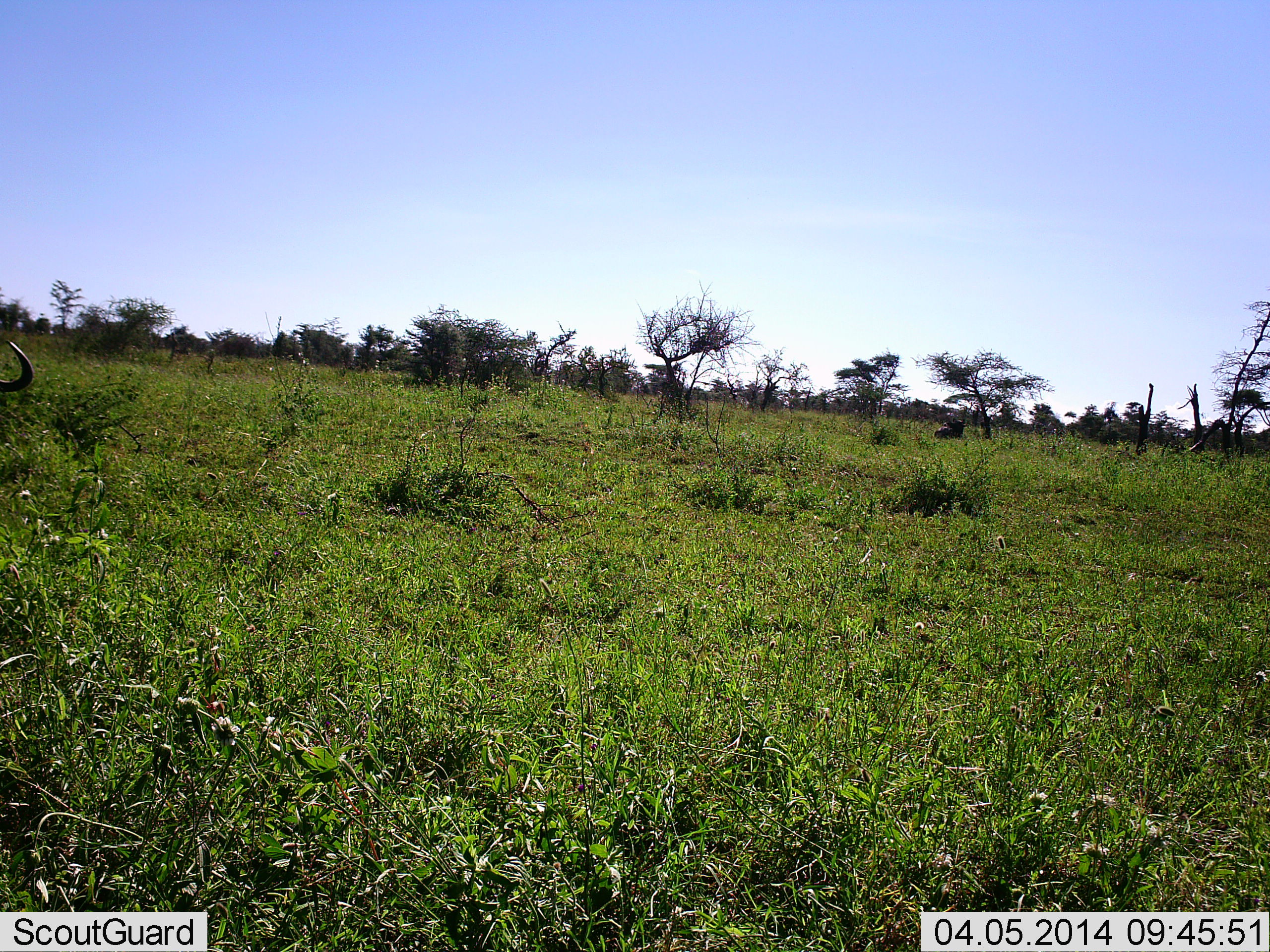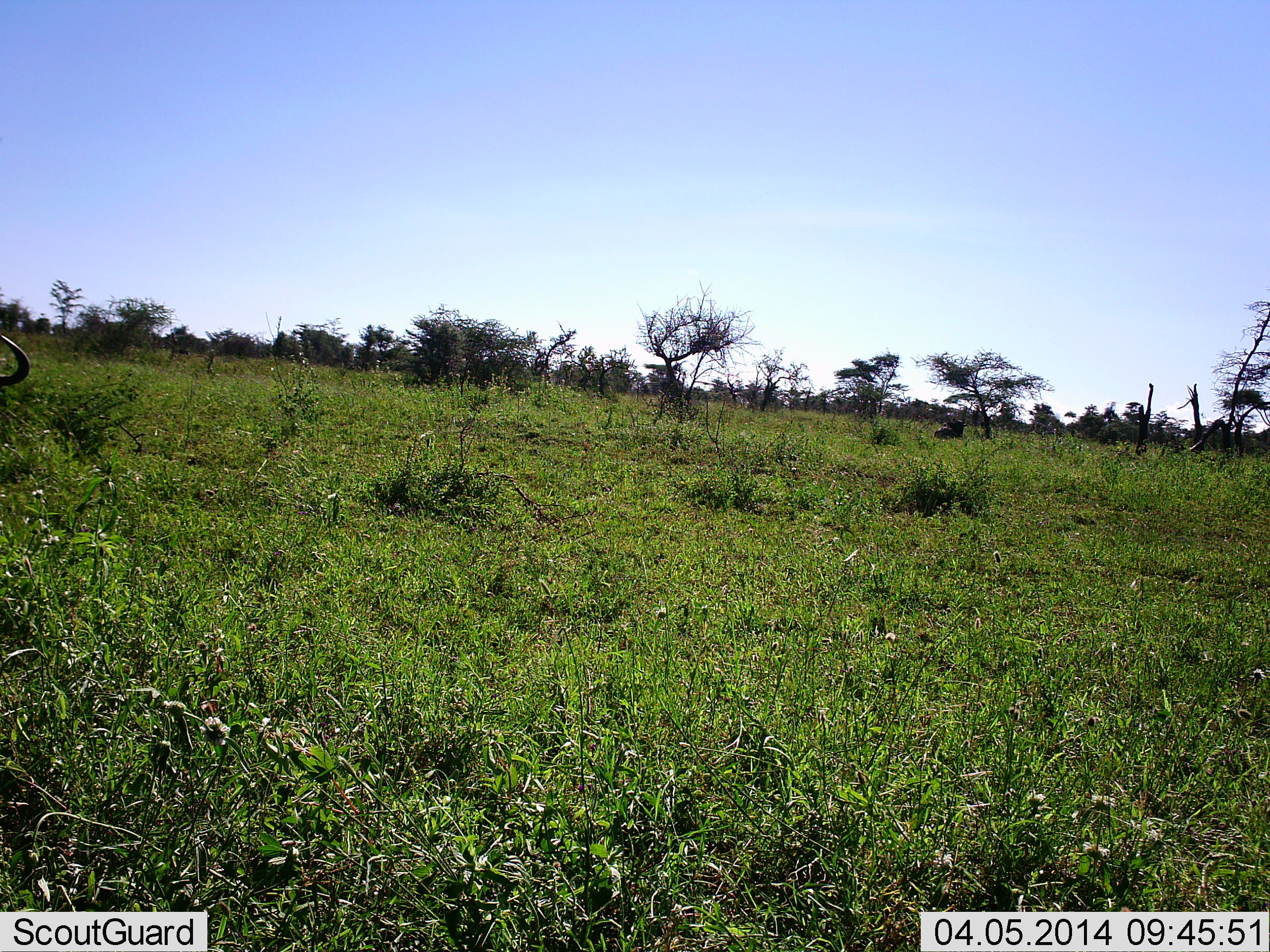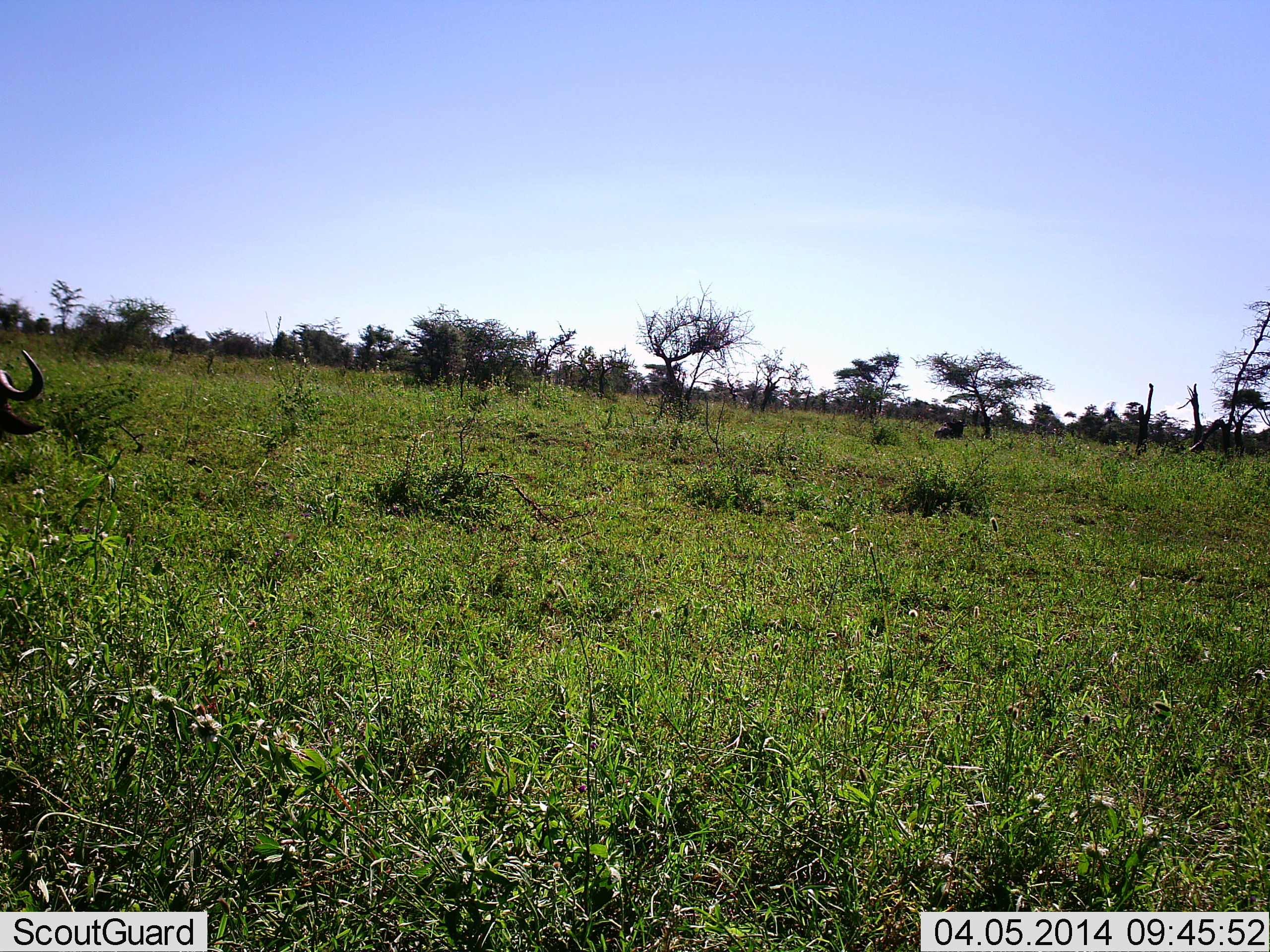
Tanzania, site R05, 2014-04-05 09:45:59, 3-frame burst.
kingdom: Animalia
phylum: Chordata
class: Mammalia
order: Artiodactyla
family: Bovidae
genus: Connochaetes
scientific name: Connochaetes taurinus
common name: blue wildebeest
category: wildebeest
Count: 1.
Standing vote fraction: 80%.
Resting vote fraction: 10%.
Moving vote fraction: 0%.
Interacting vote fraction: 0%.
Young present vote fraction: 0%.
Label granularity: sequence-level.